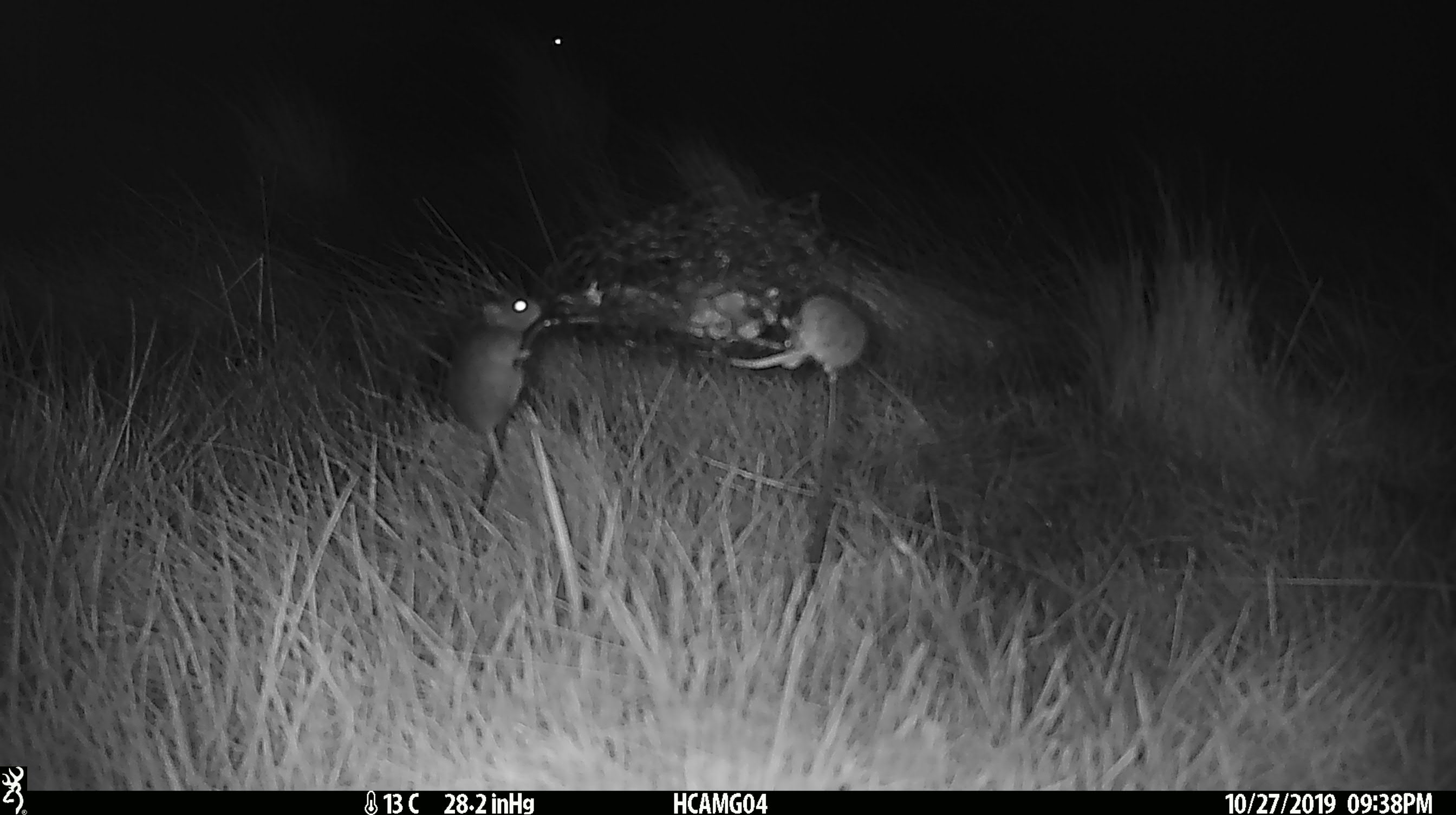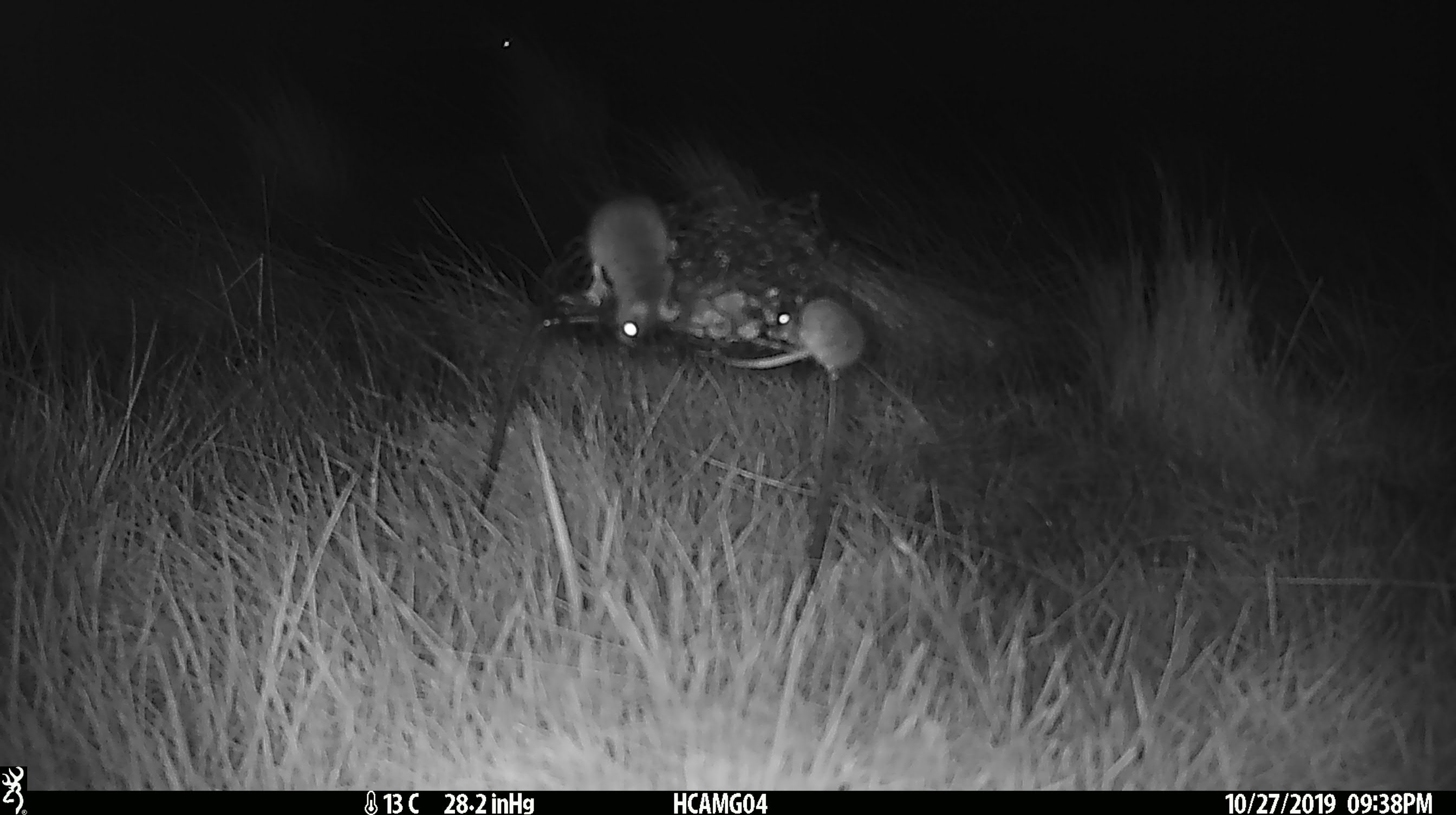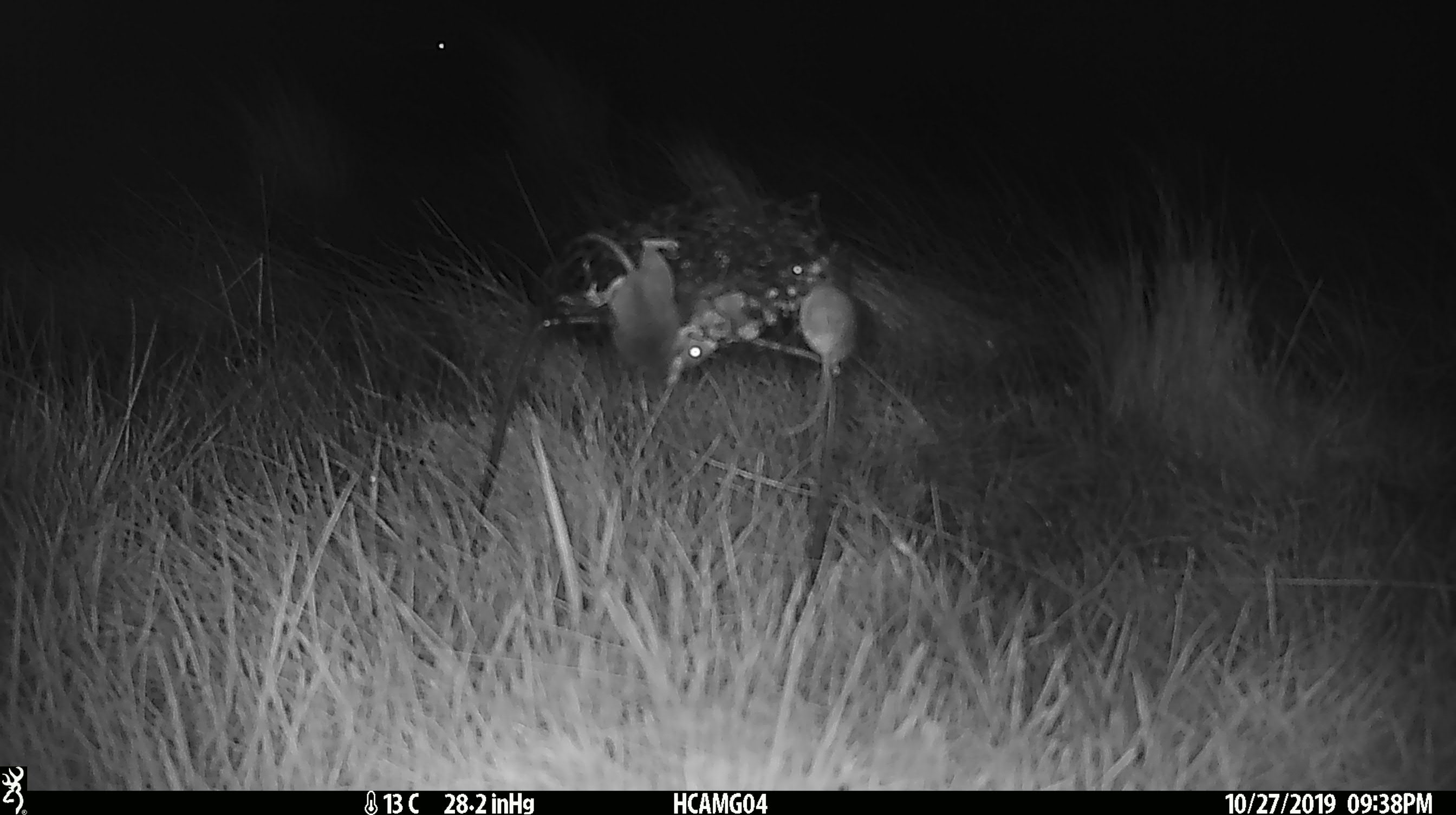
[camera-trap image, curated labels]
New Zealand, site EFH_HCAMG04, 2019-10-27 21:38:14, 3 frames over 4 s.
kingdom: Animalia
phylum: Chordata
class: Mammalia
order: Rodentia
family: Muridae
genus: Mus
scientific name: Mus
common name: mouse